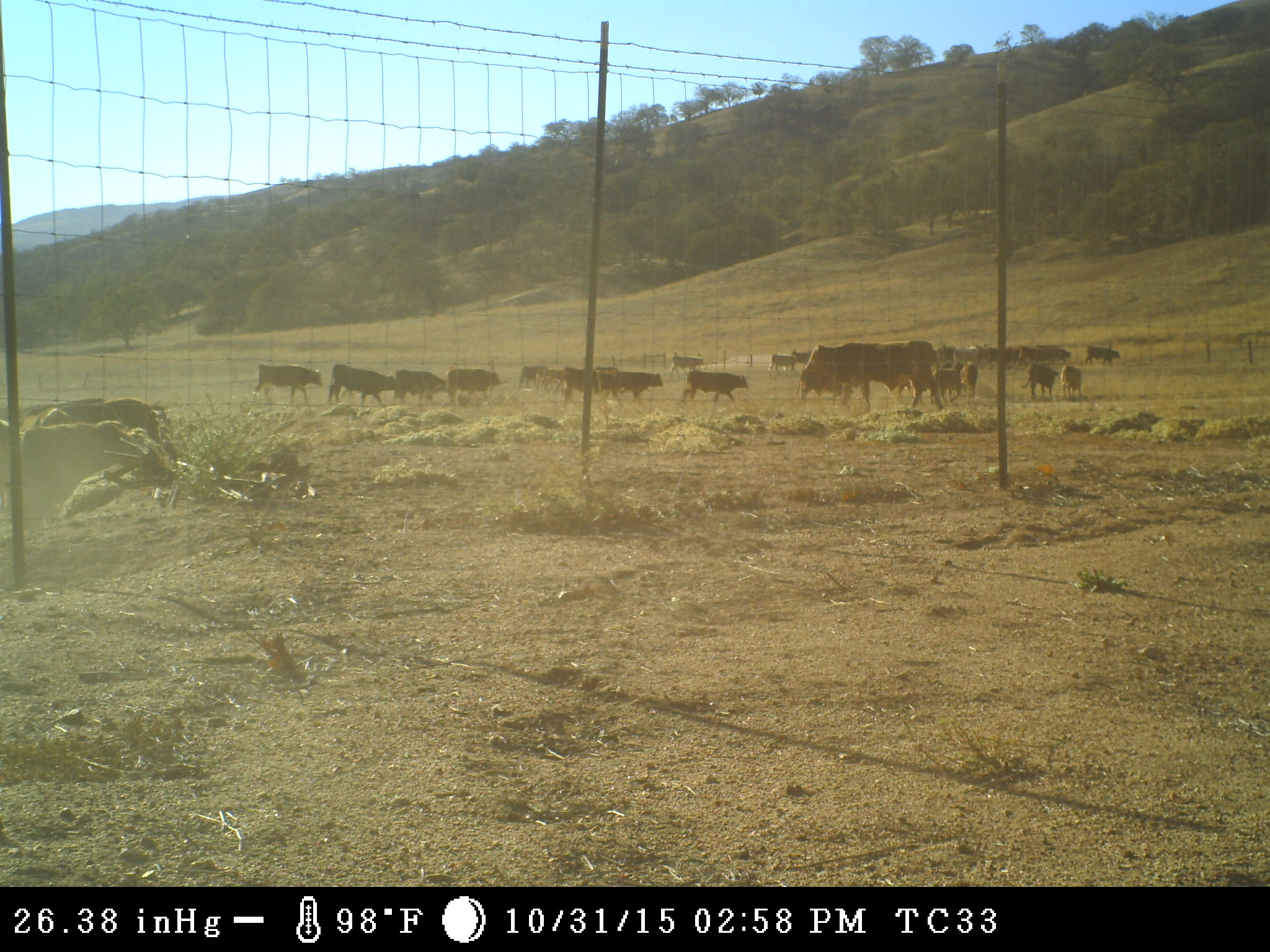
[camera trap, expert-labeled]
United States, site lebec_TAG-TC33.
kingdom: Animalia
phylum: Chordata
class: Mammalia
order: Artiodactyla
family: Bovidae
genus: Bos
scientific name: Bos taurus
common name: domestic cow